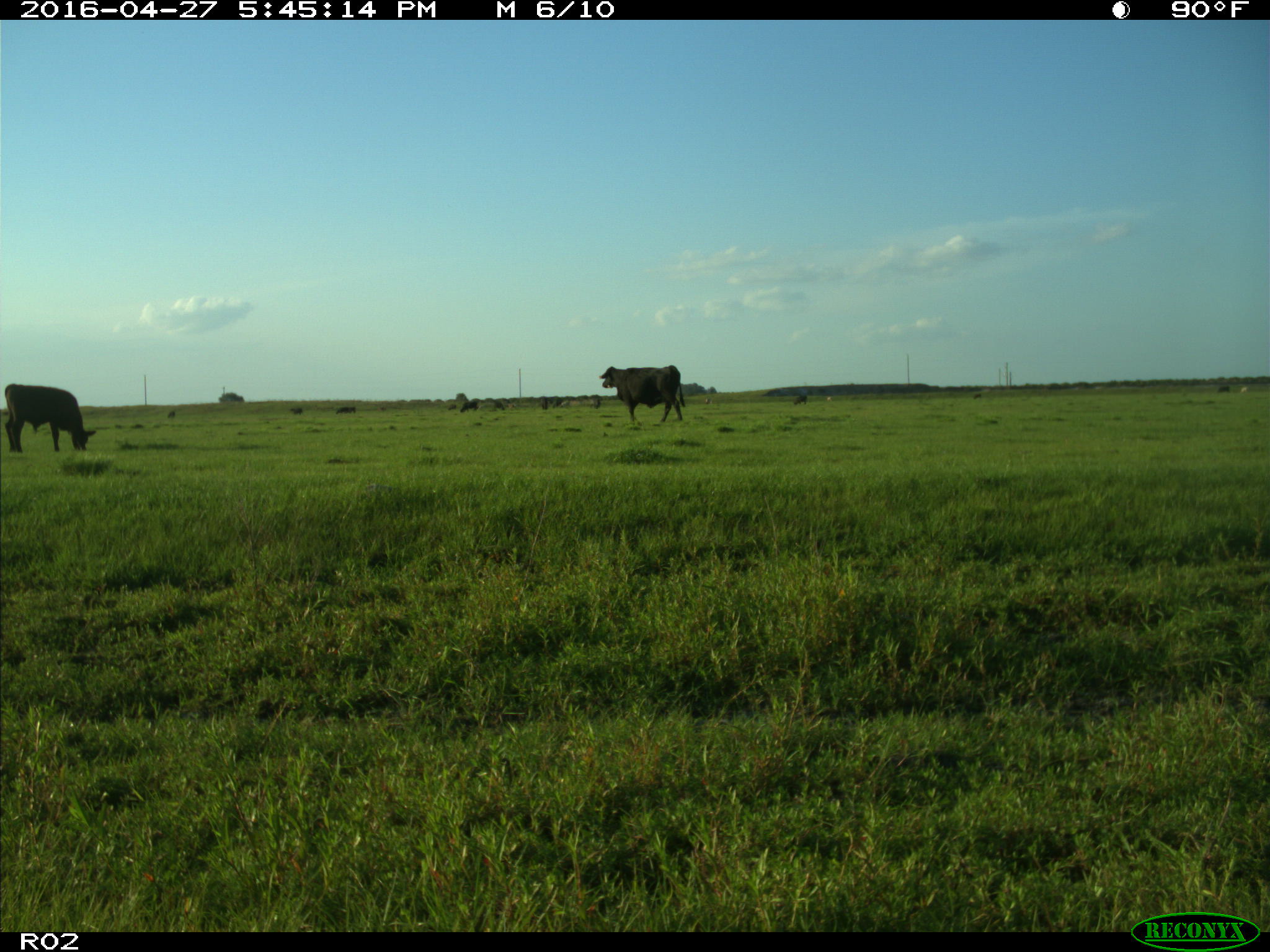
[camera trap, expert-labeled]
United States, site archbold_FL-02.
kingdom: Animalia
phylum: Chordata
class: Mammalia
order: Artiodactyla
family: Bovidae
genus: Bos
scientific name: Bos taurus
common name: domestic cow